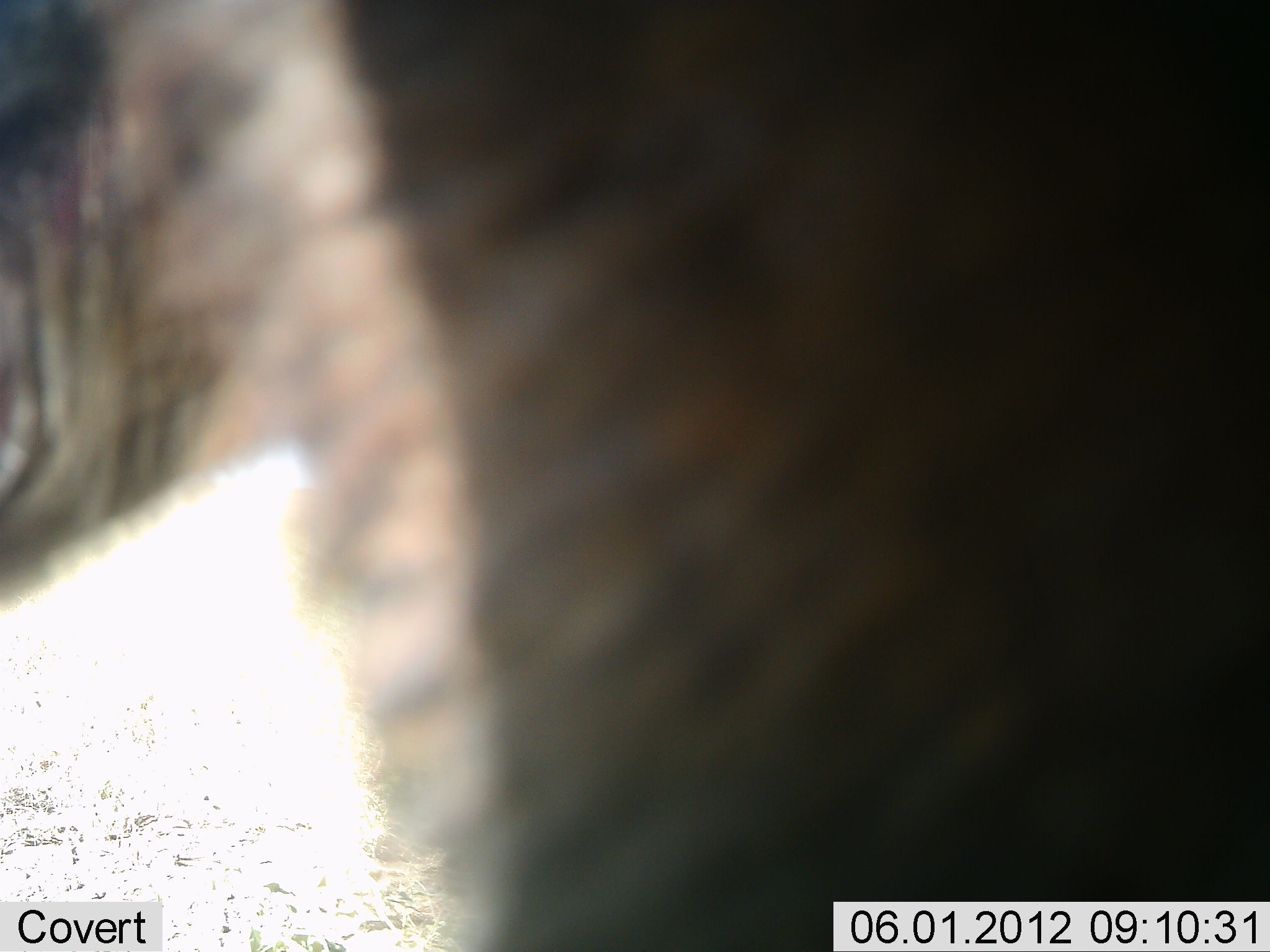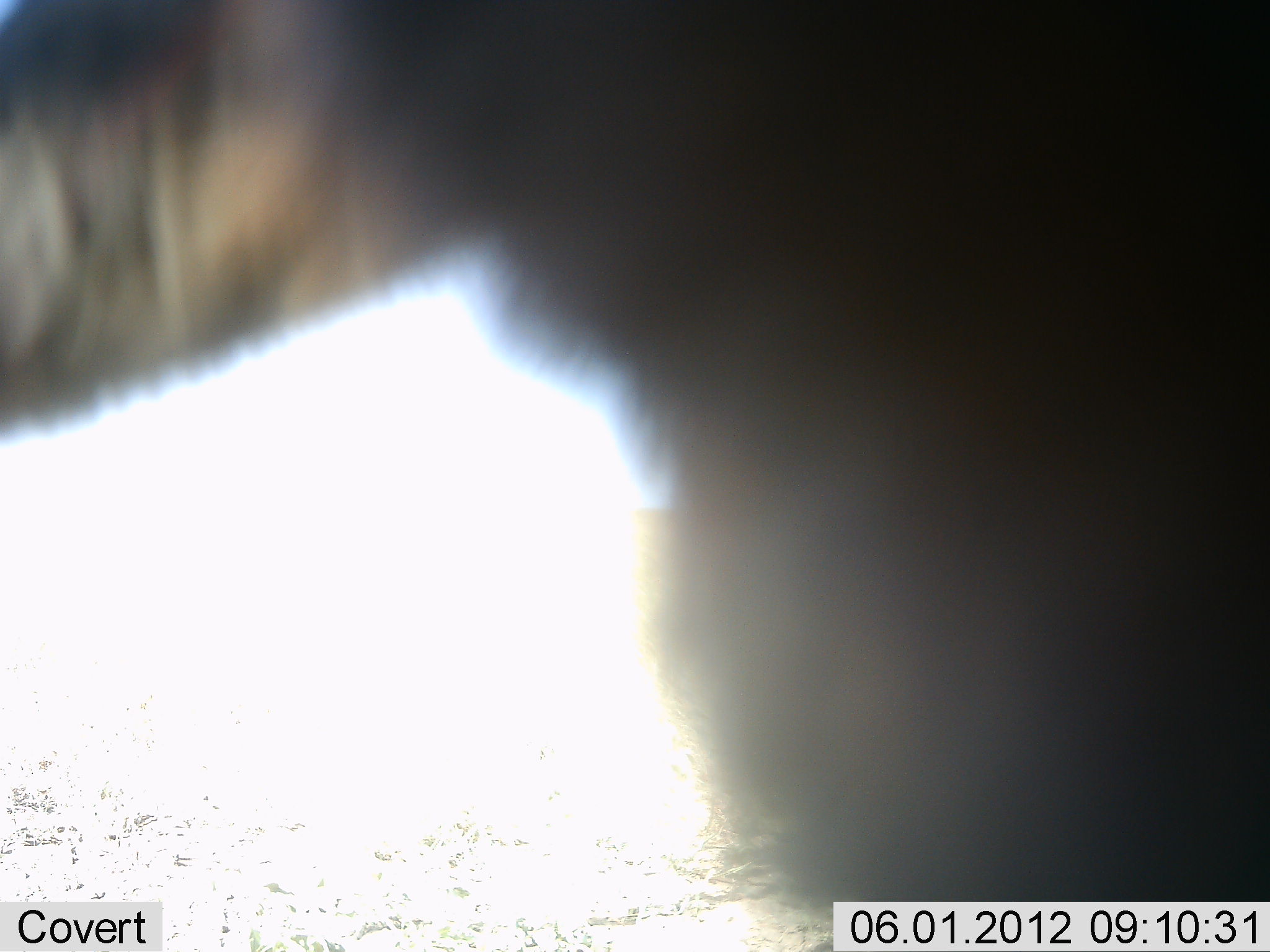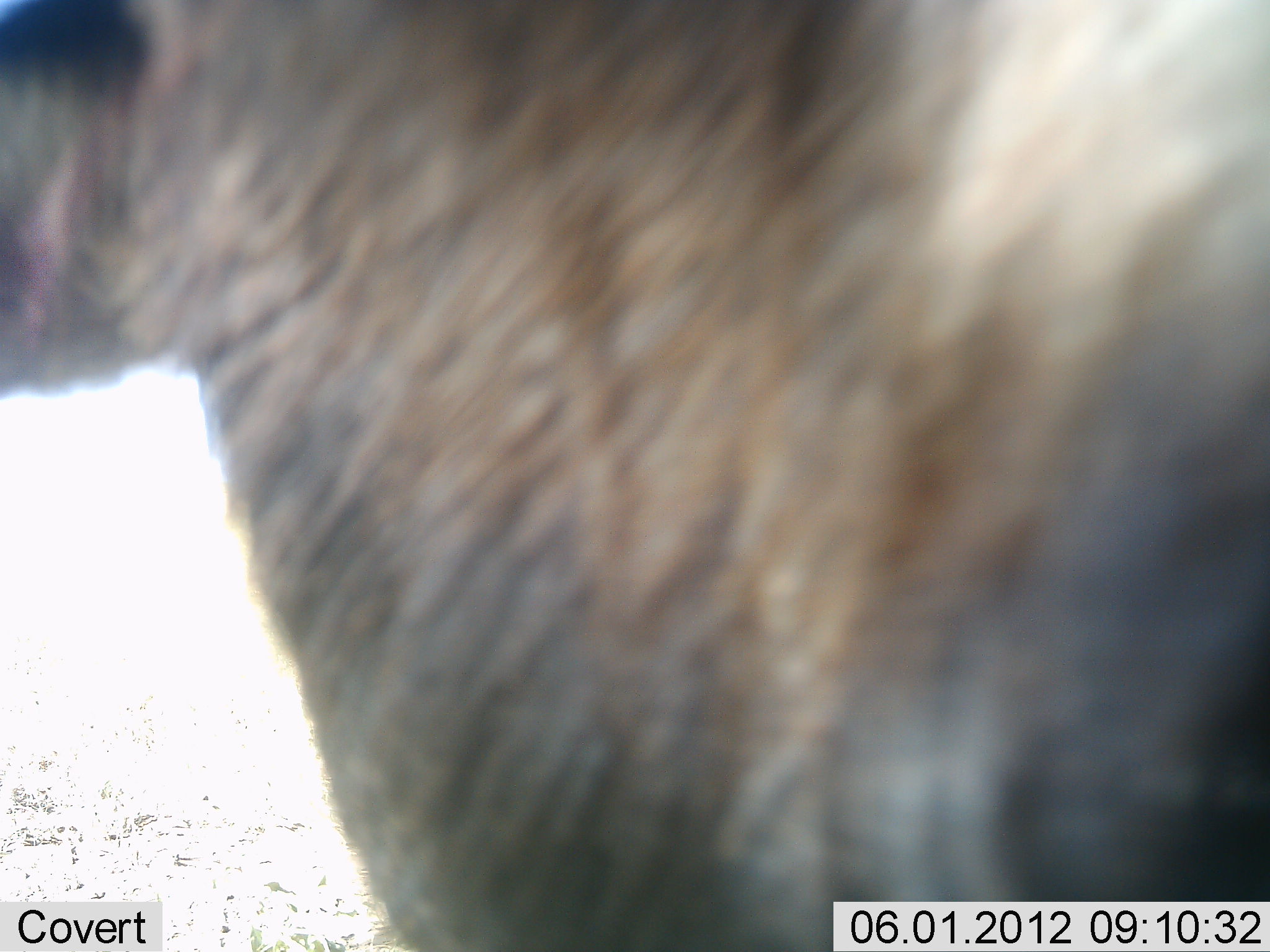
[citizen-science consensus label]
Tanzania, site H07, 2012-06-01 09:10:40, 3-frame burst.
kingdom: Animalia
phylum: Chordata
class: Mammalia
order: Artiodactyla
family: Bovidae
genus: Connochaetes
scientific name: Connochaetes taurinus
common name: blue wildebeest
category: wildebeest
Wildebeest (blue wildebeest) (Connochaetes taurinus), count 1. Behavior (volunteer vote fractions): standing 70%, resting 0%, moving 30%, interacting 0%. Young present (vote fraction): 0%. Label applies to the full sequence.